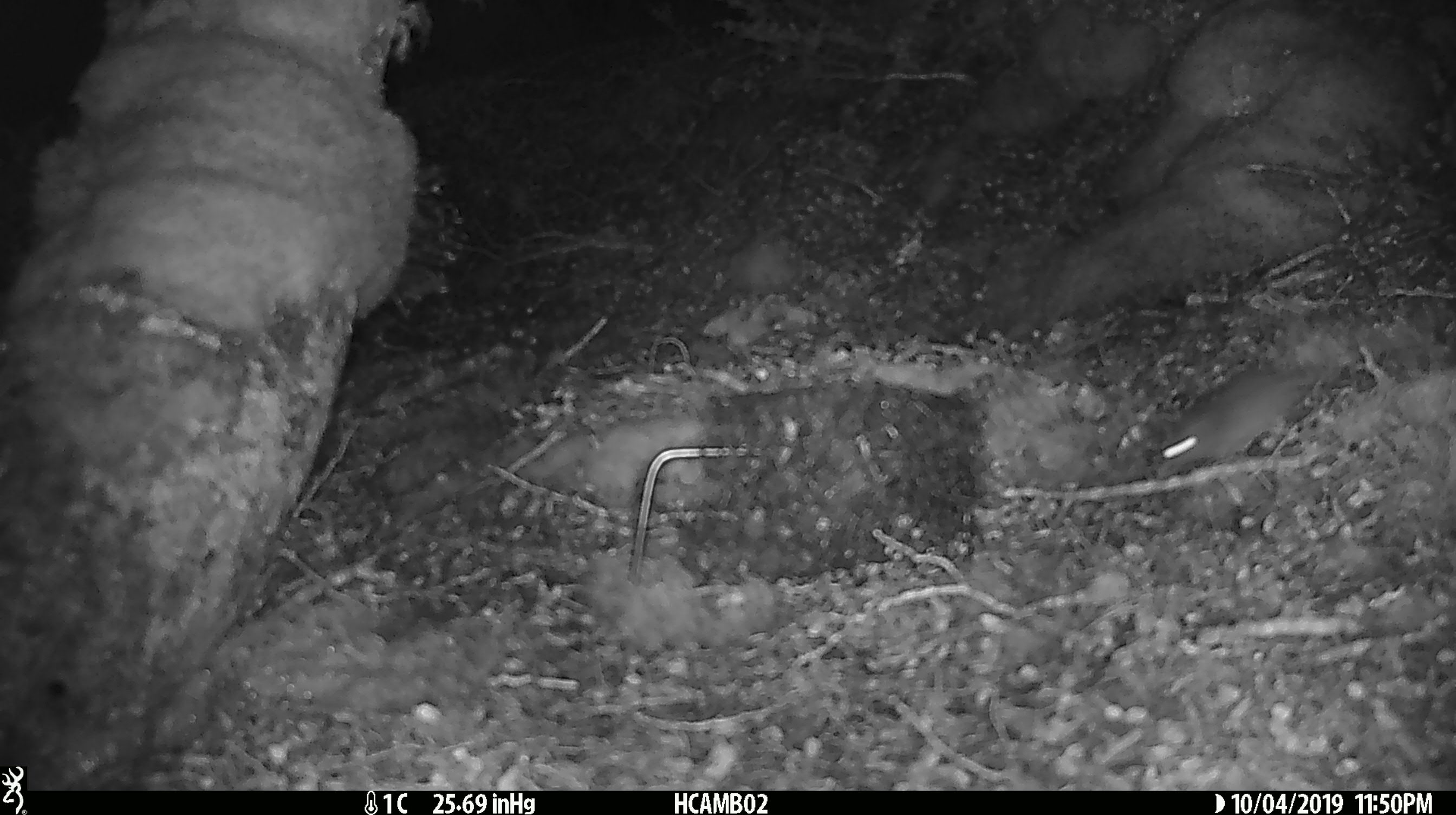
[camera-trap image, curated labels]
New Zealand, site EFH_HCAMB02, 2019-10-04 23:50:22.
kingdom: Animalia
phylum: Chordata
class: Mammalia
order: Rodentia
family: Muridae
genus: Mus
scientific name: Mus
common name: mouse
Mouse (Mus).